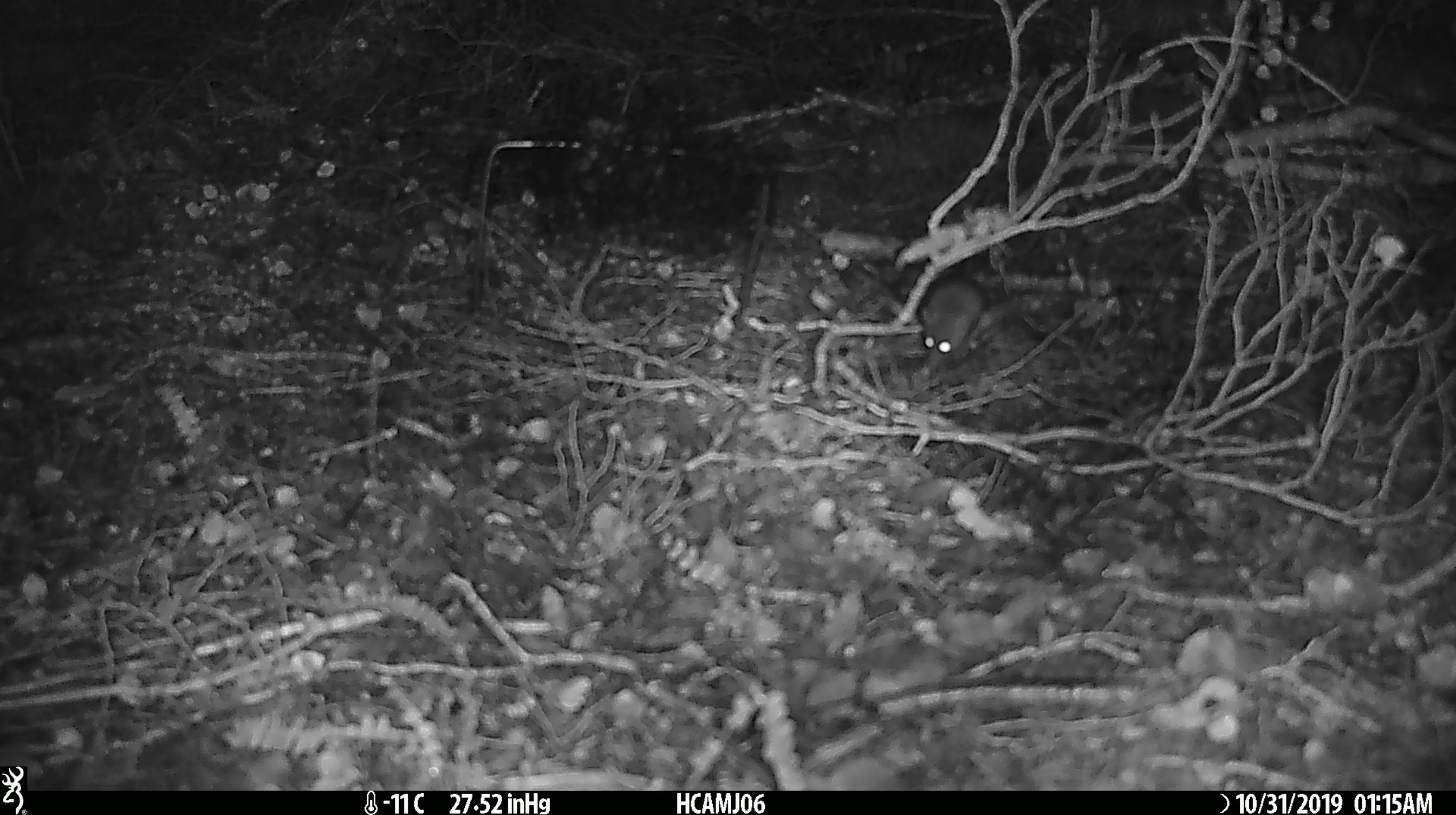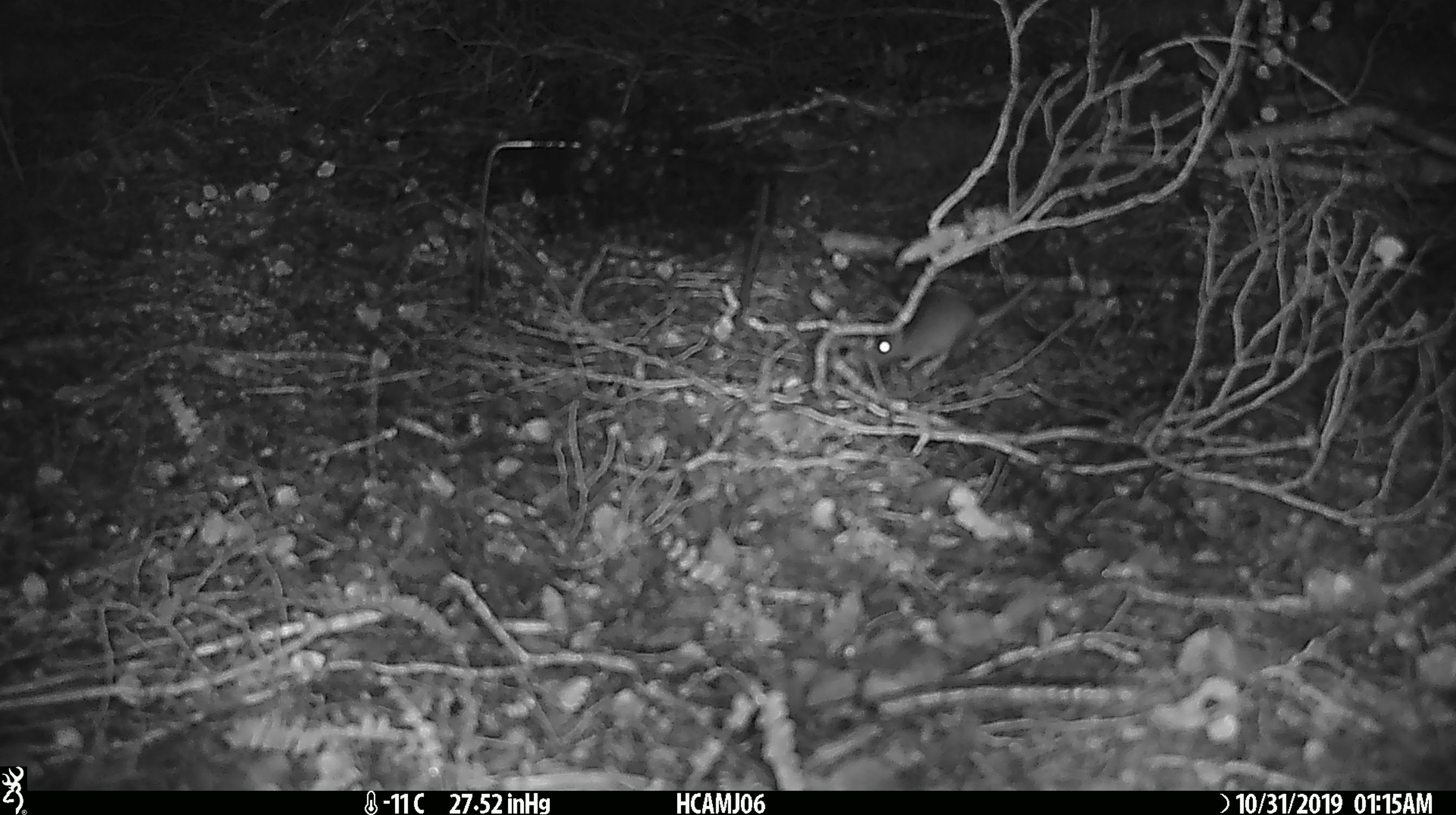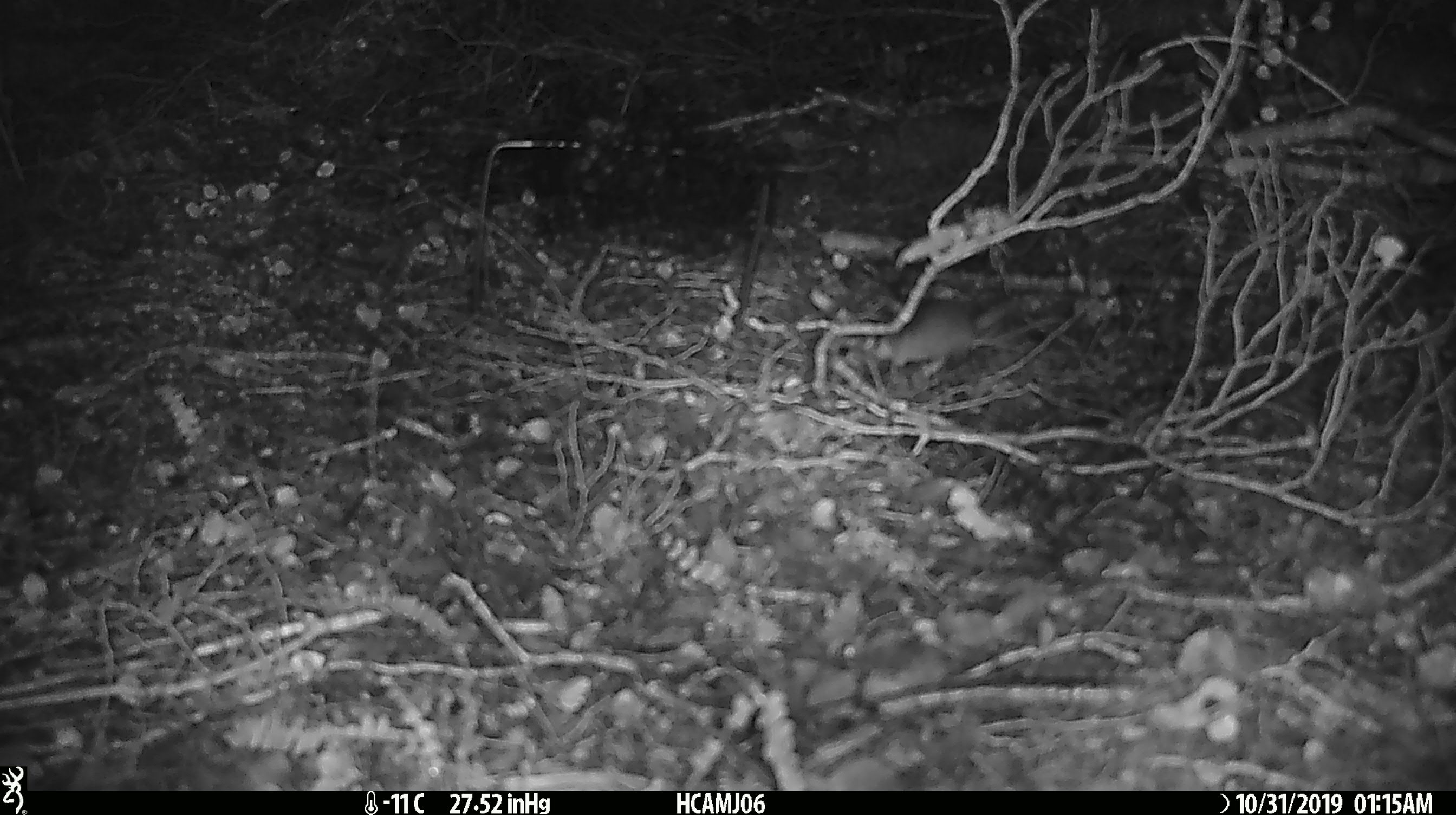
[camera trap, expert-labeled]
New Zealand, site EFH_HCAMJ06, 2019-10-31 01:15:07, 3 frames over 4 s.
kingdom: Animalia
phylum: Chordata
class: Mammalia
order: Rodentia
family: Muridae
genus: Mus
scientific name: Mus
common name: mouse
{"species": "mouse (Mus)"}